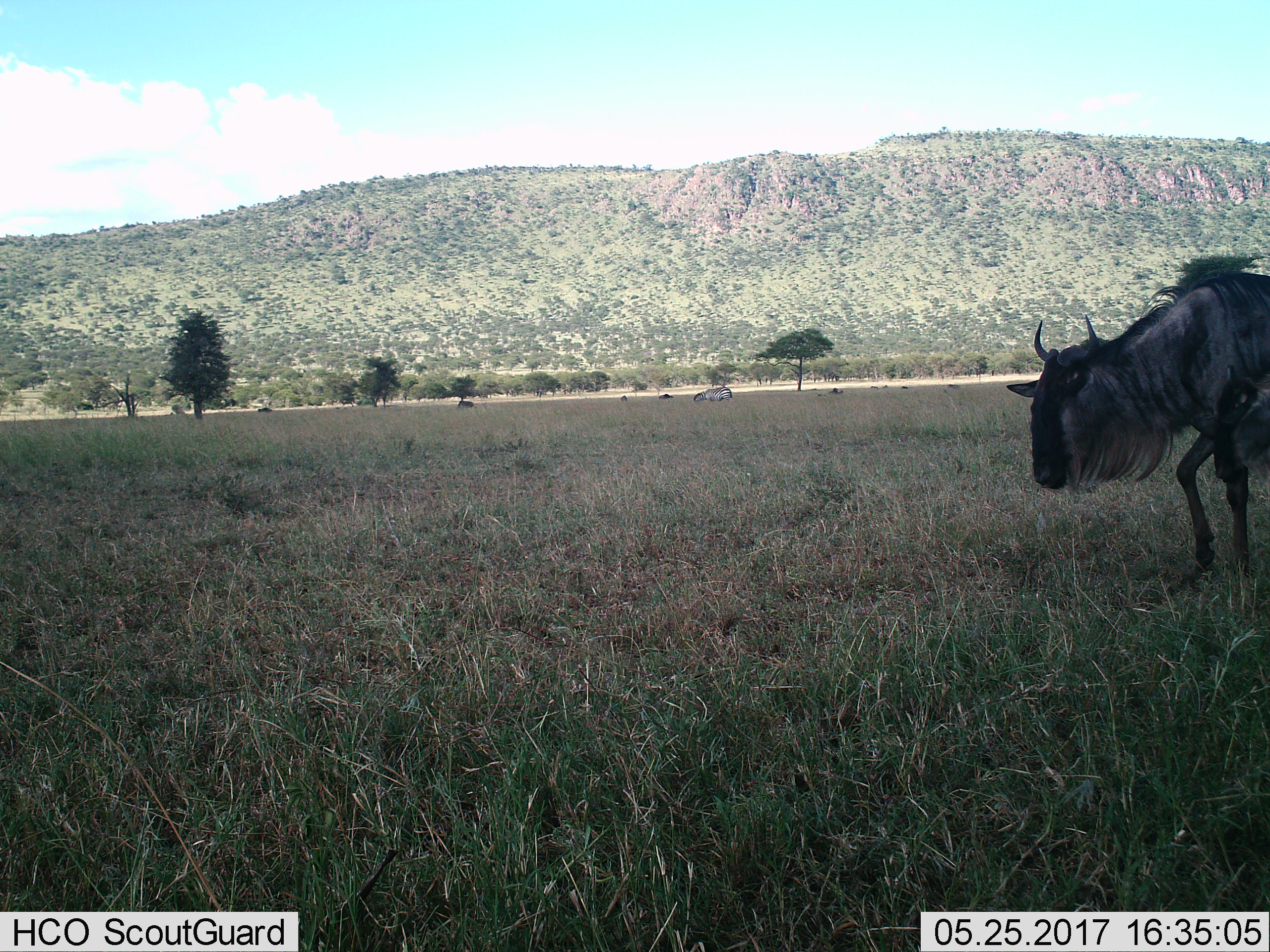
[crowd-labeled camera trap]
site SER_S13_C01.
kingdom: Animalia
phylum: Chordata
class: Mammalia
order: Artiodactyla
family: Bovidae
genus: Connochaetes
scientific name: Connochaetes taurinus taurinus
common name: blue wildebeest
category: wildebeestblue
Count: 4.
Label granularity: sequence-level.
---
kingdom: Animalia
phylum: Chordata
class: Mammalia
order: Perissodactyla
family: Equidae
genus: Equus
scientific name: Equus quagga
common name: plains zebra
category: zebraplains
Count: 1.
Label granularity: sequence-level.